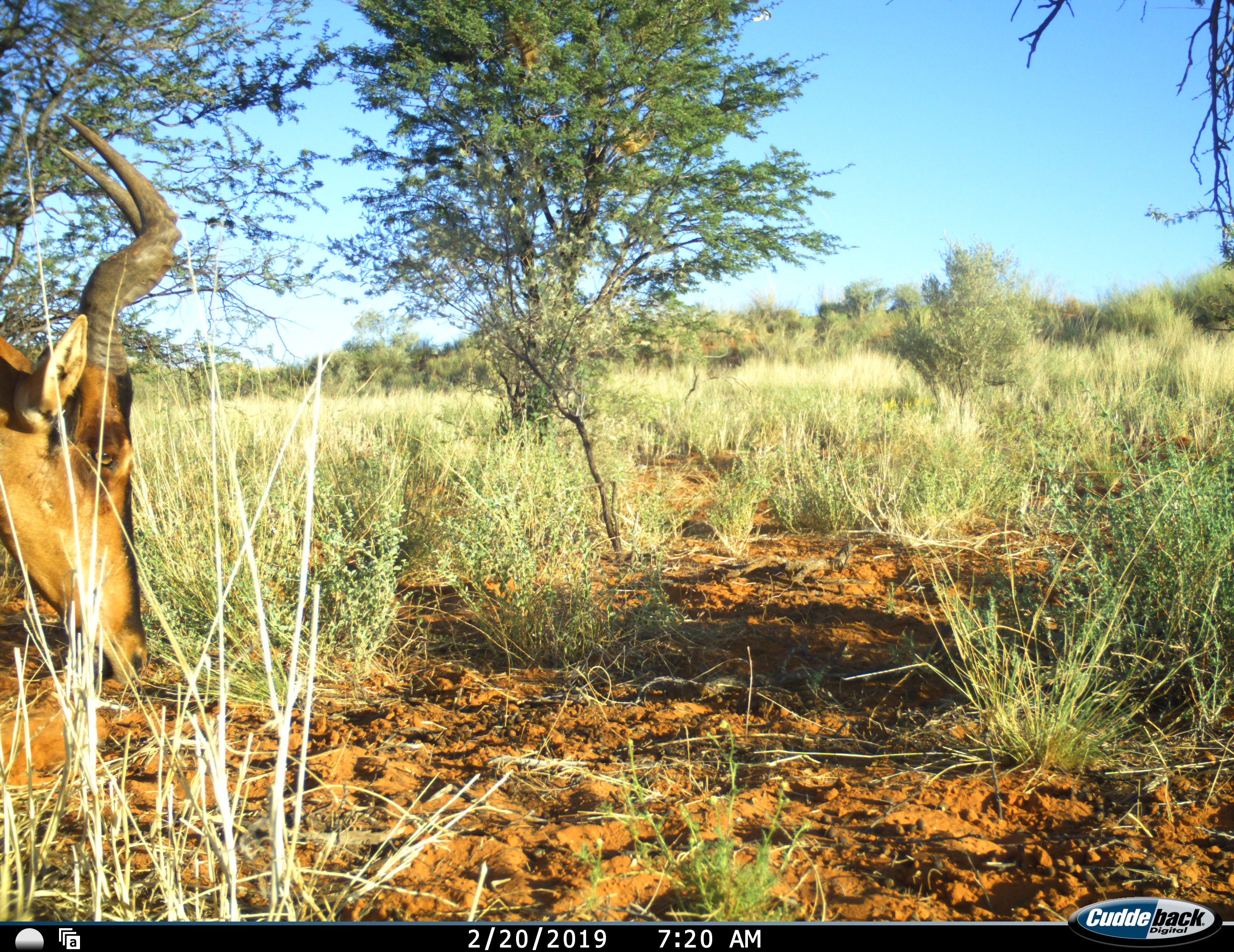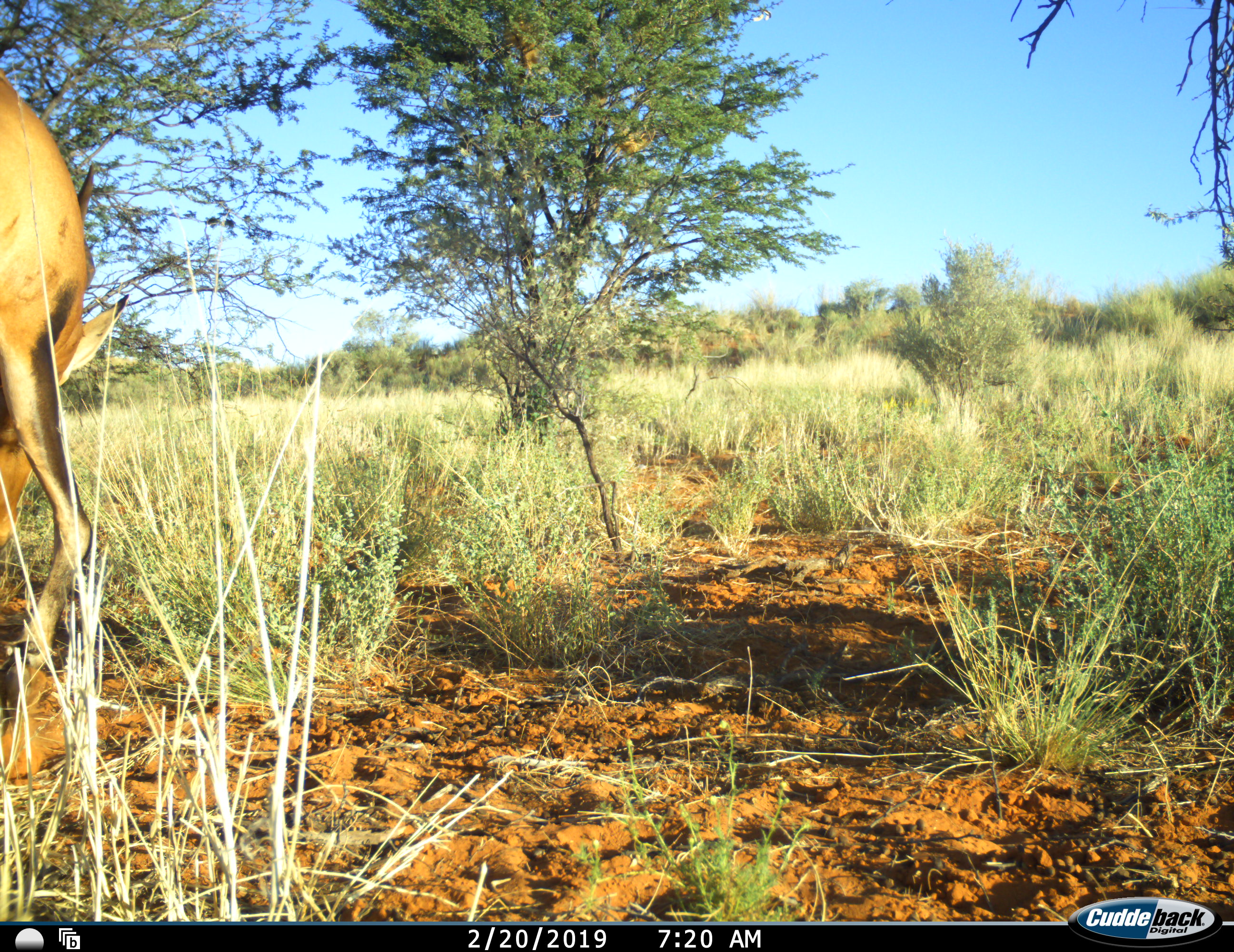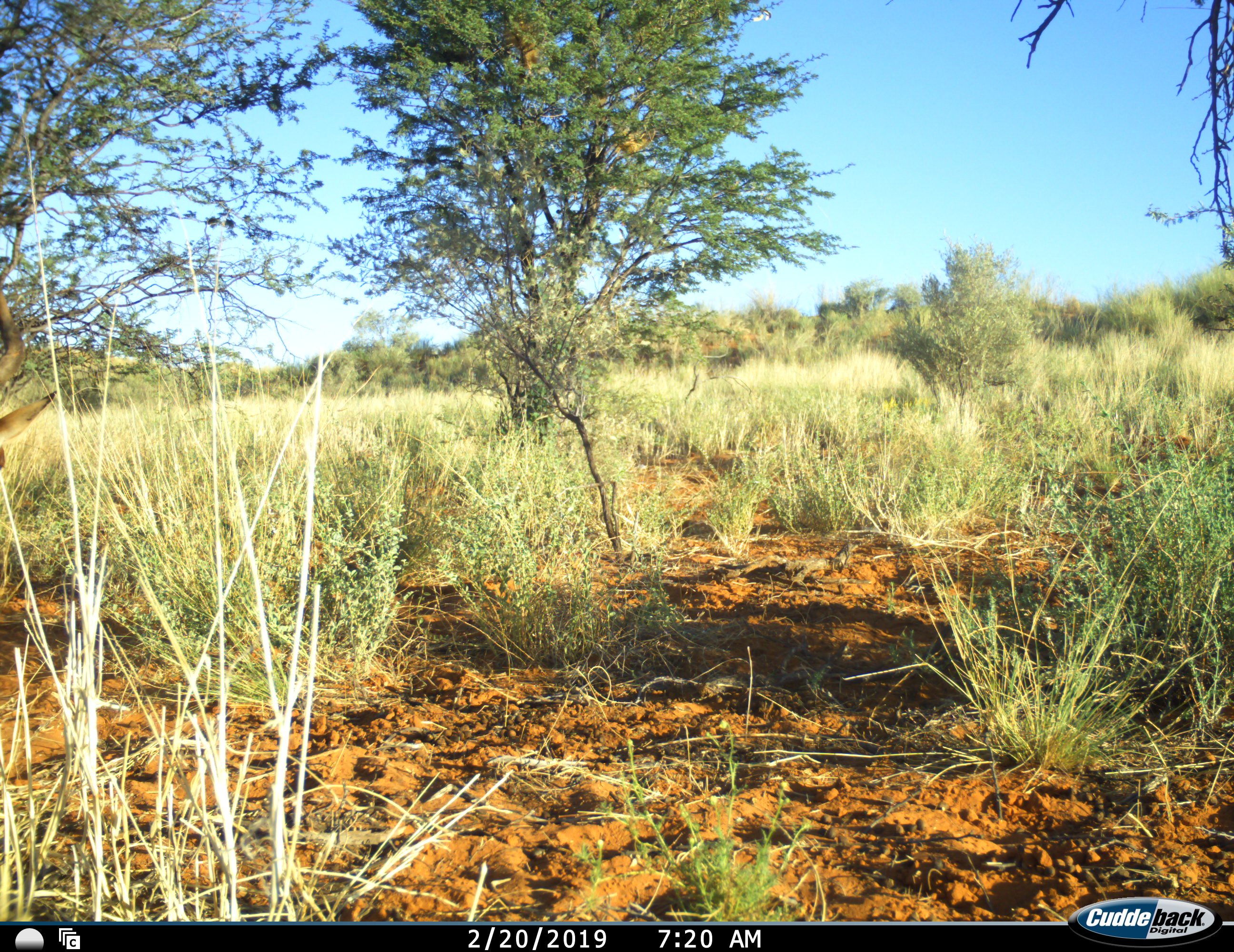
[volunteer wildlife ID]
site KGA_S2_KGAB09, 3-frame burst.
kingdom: Animalia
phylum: Chordata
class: Mammalia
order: Artiodactyla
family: Bovidae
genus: Alcelaphus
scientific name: Alcelaphus buselaphus caama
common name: red hartebeest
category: hartebeestred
Hartebeestred (red hartebeest) (Alcelaphus buselaphus caama), count 1. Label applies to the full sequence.